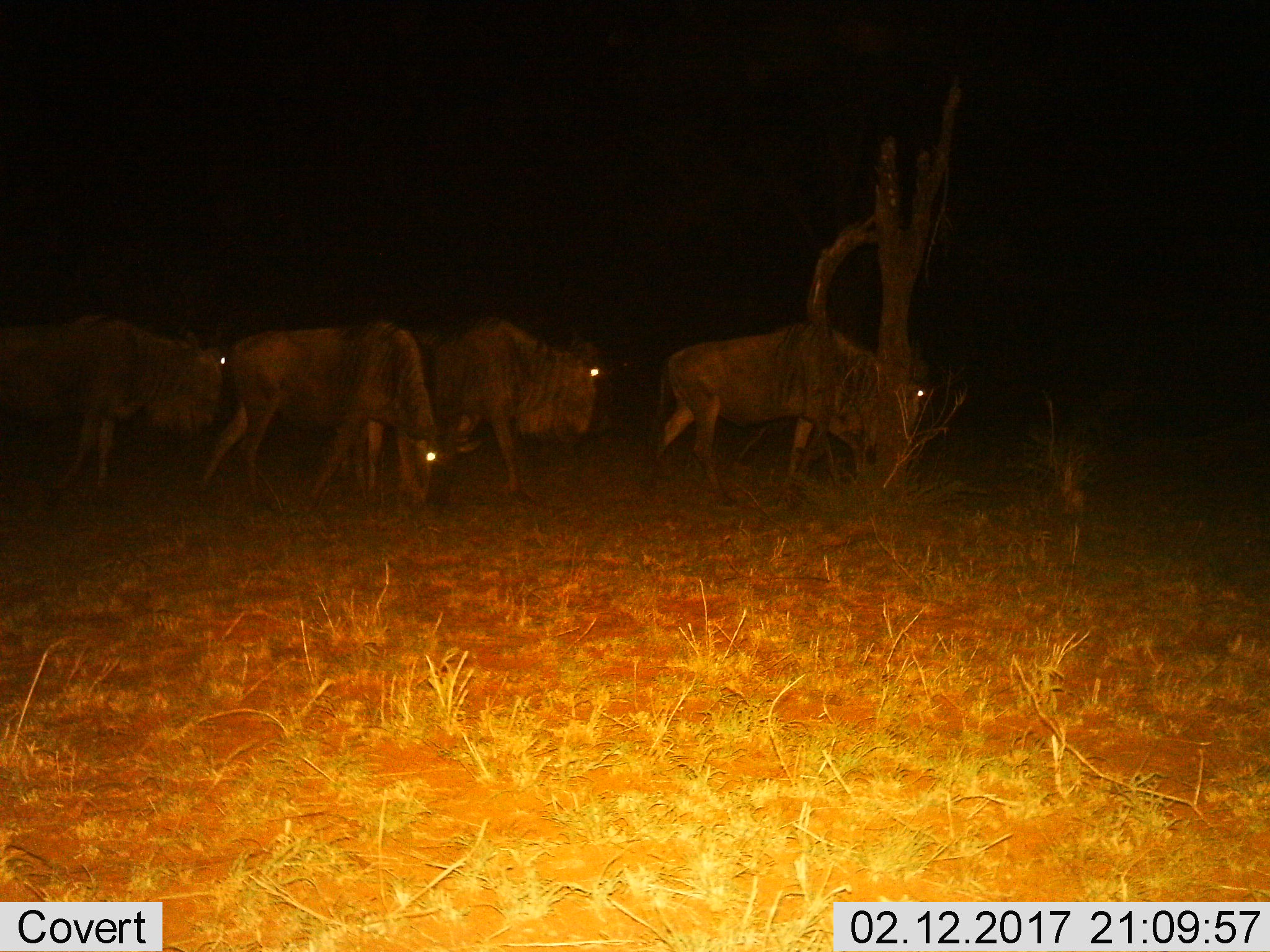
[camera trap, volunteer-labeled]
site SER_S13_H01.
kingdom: Animalia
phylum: Chordata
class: Mammalia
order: Artiodactyla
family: Bovidae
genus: Connochaetes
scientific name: Connochaetes taurinus taurinus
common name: blue wildebeest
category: wildebeestblue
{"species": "wildebeestblue (blue wildebeest) (Connochaetes taurinus taurinus)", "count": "4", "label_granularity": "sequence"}